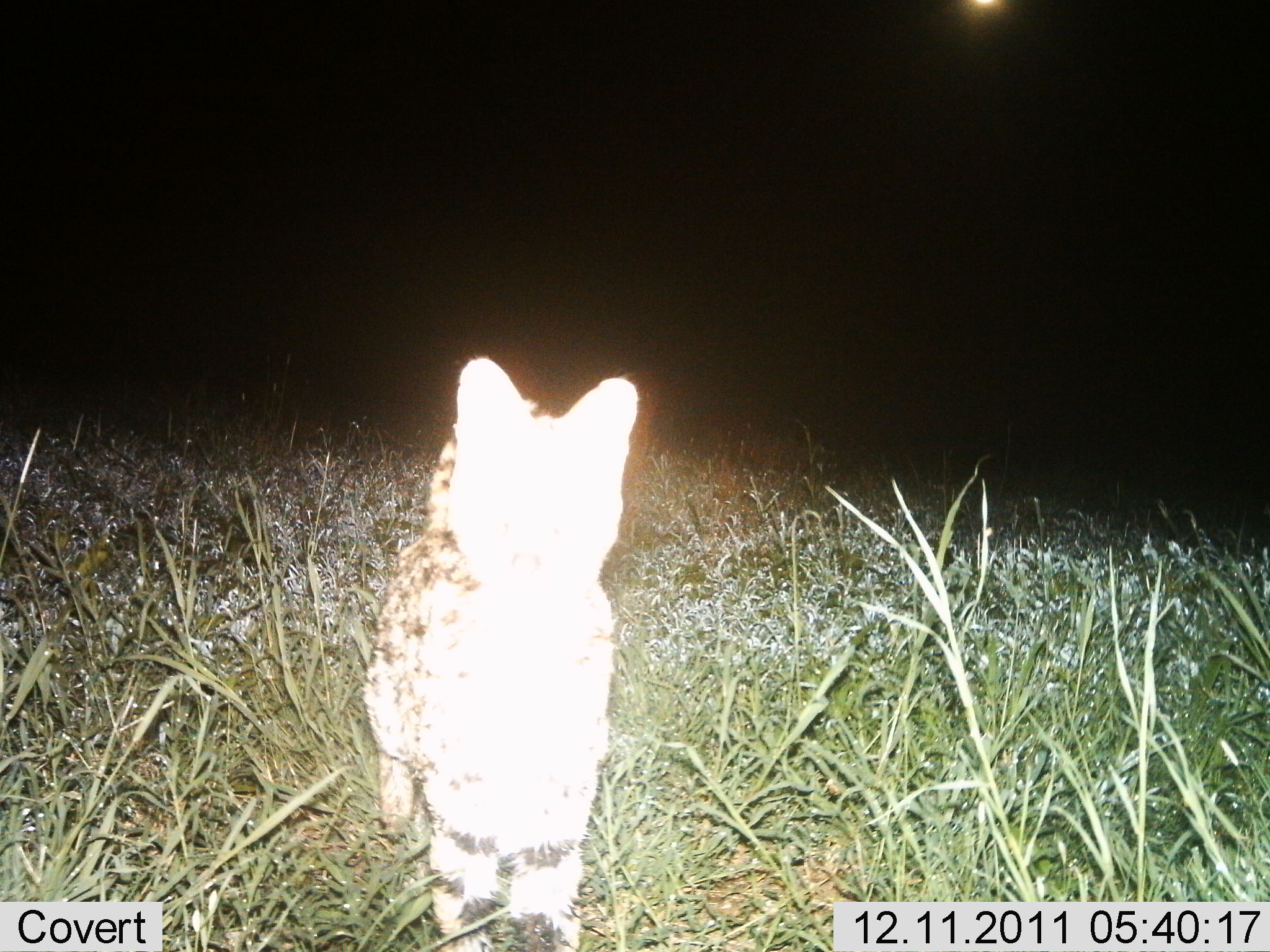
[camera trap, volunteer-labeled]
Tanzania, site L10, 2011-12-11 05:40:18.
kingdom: Animalia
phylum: Chordata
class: Mammalia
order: Carnivora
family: Felidae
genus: Leptailurus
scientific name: Leptailurus serval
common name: serval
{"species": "serval (Leptailurus serval)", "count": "1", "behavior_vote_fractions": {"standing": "90%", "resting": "10%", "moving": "0%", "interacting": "10%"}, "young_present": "0%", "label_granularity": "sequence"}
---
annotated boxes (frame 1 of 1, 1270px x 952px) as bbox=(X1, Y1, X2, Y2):
animal: bbox=(364, 357, 640, 950)